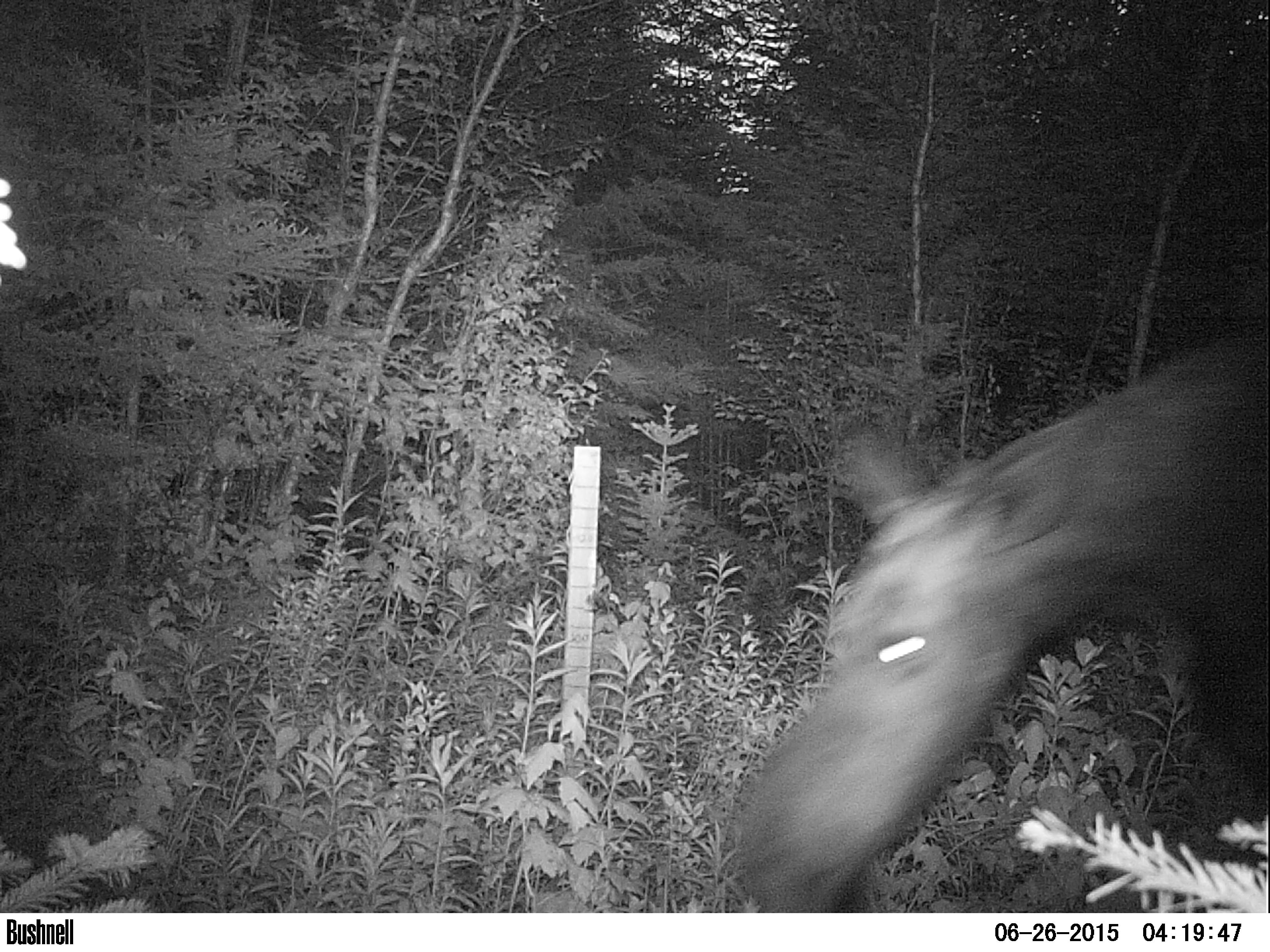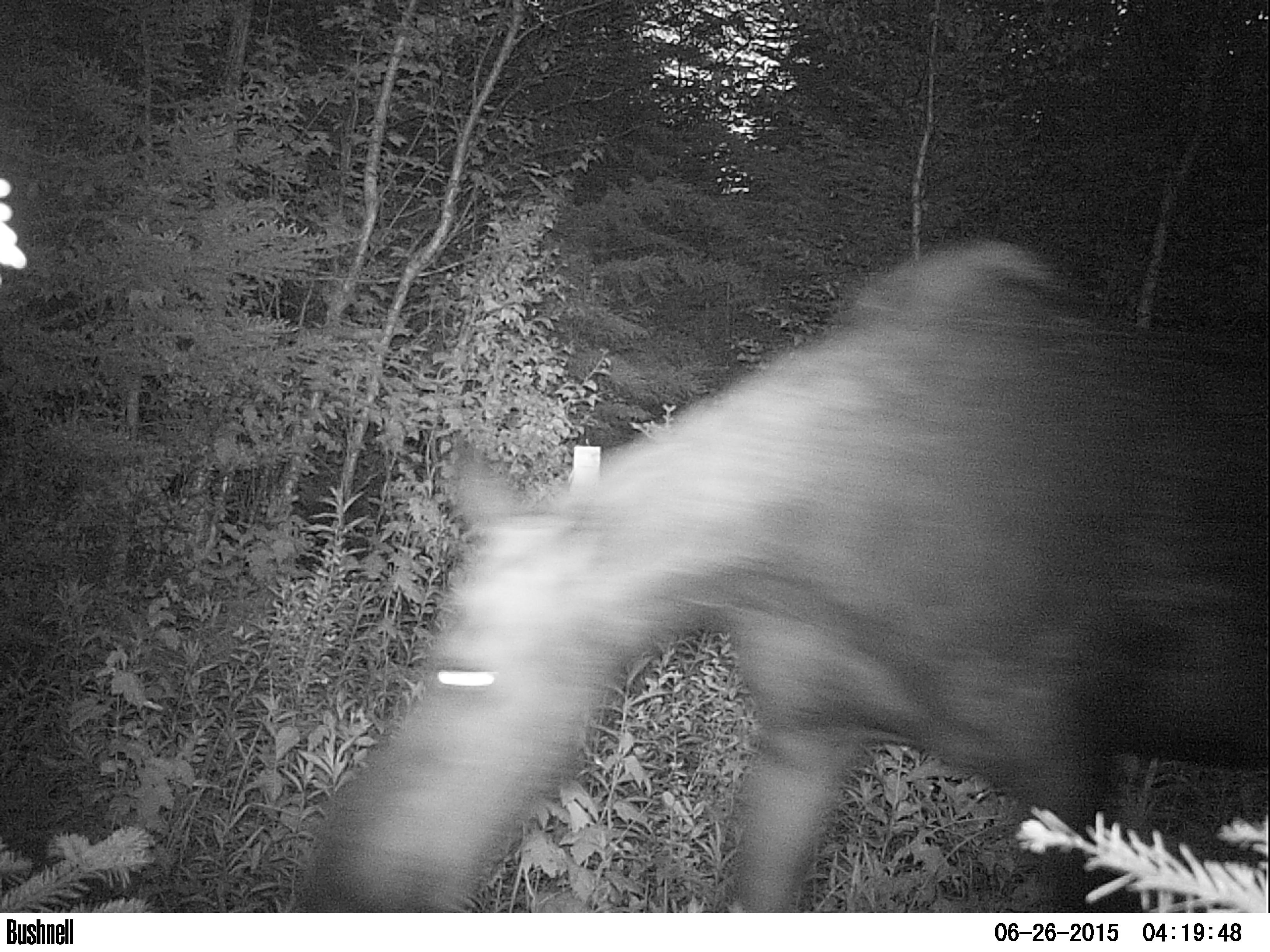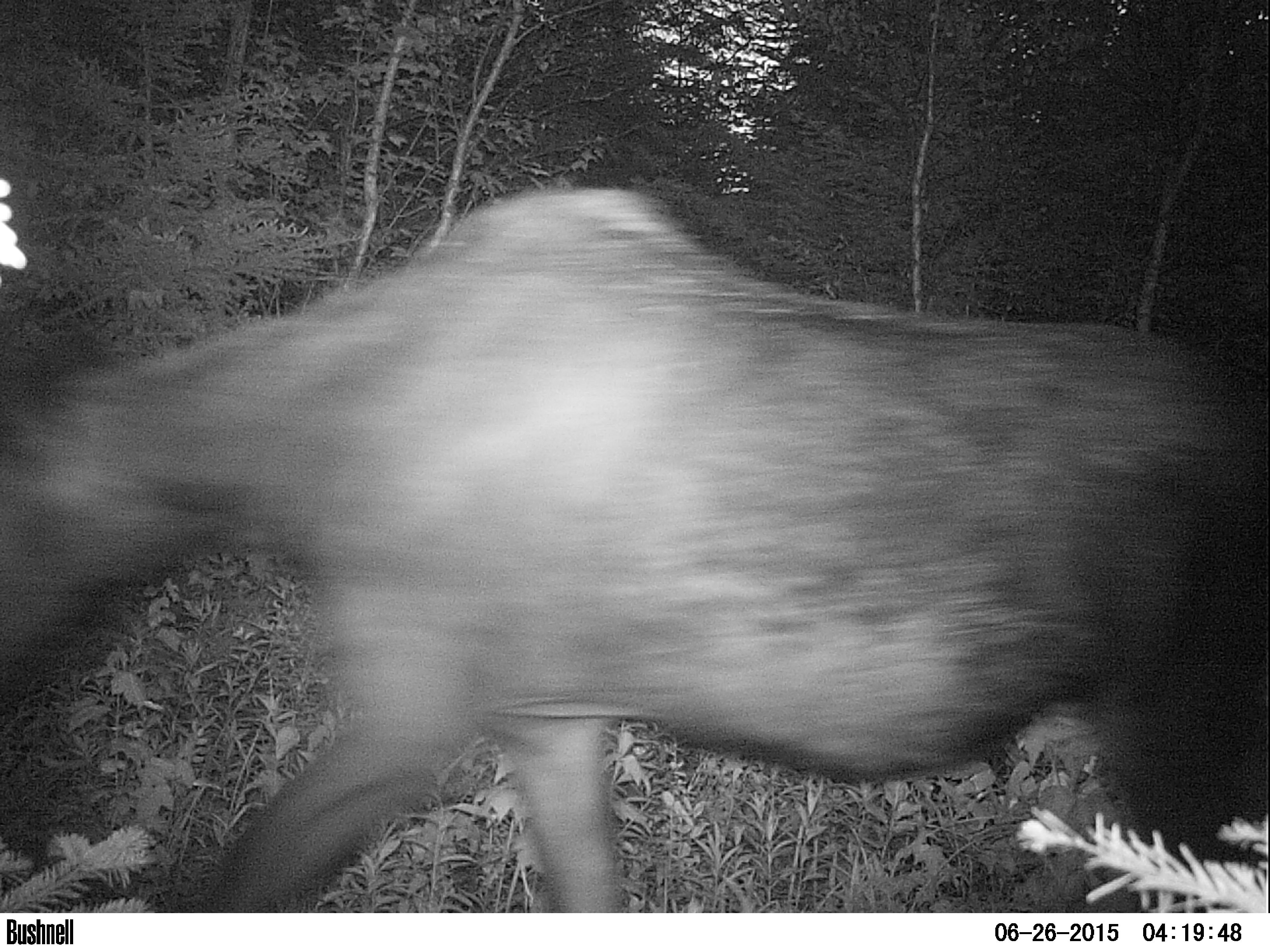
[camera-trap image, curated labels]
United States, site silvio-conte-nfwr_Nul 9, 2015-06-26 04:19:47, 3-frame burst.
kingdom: Animalia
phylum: Chordata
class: Mammalia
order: Artiodactyla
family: Cervidae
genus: Alces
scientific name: Alces alces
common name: moose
Moose (Alces alces).